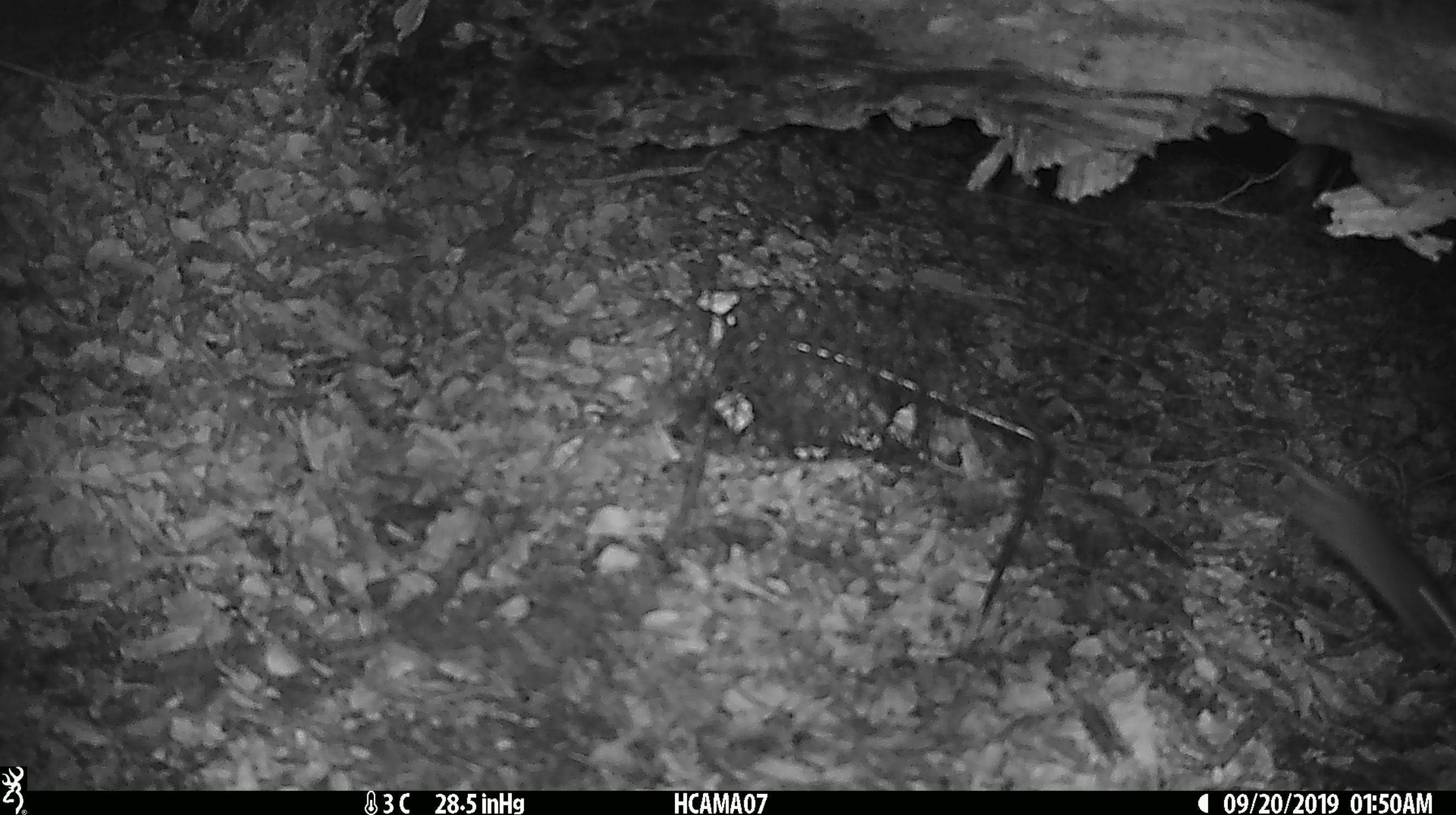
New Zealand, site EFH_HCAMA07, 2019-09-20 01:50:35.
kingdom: Animalia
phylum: Chordata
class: Mammalia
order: Rodentia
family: Muridae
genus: Mus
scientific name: Mus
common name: mouse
Mouse (Mus).